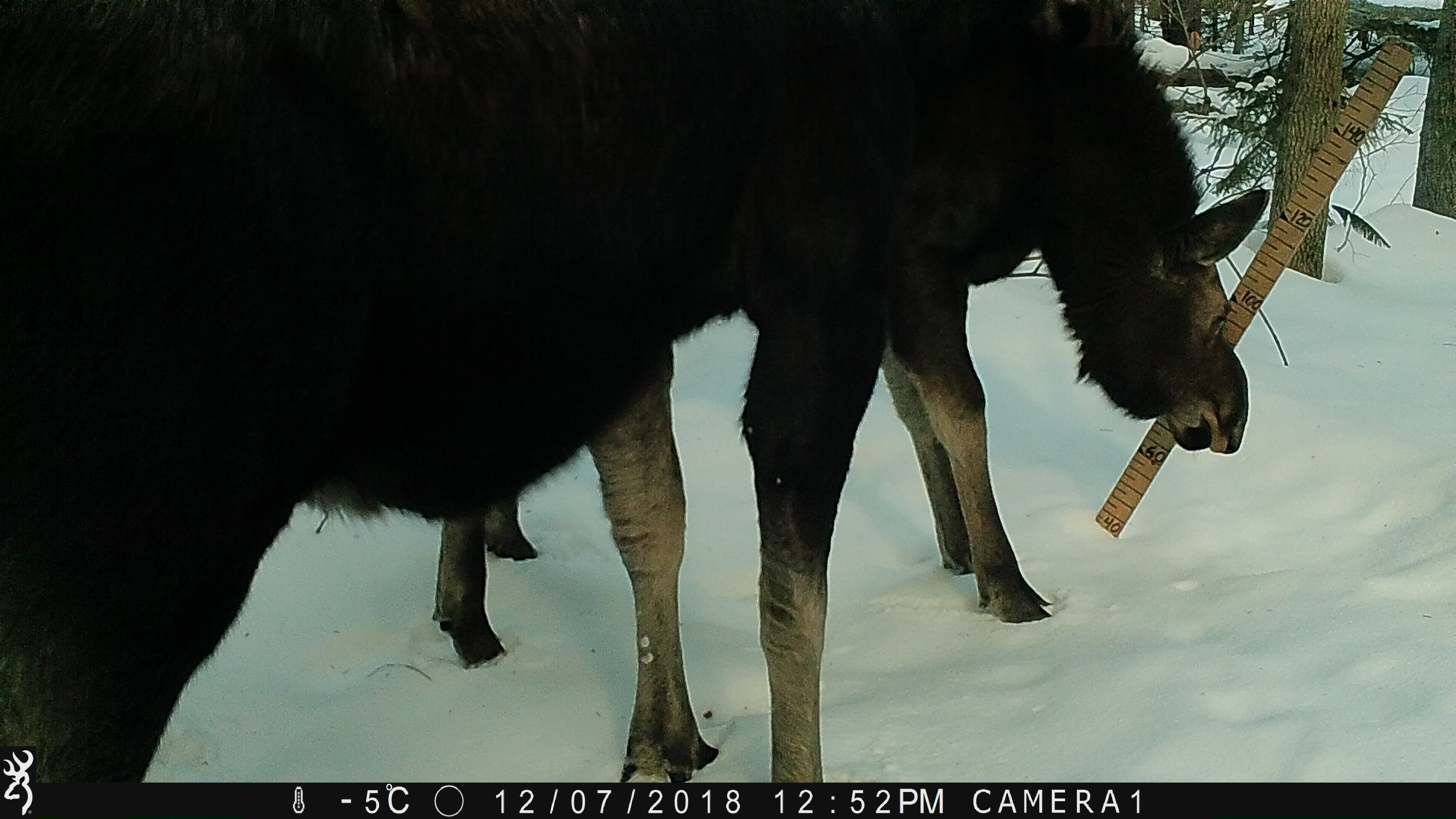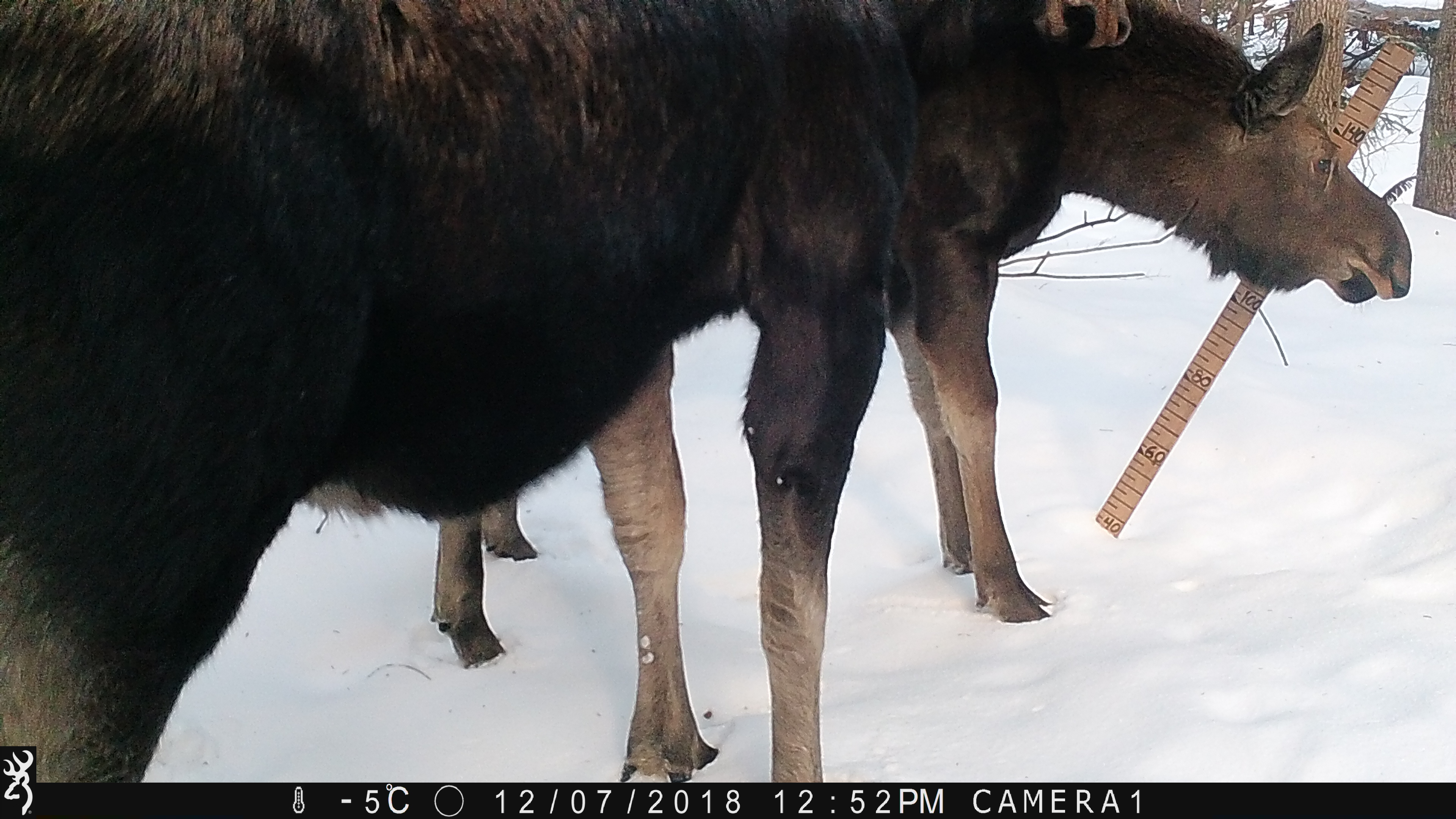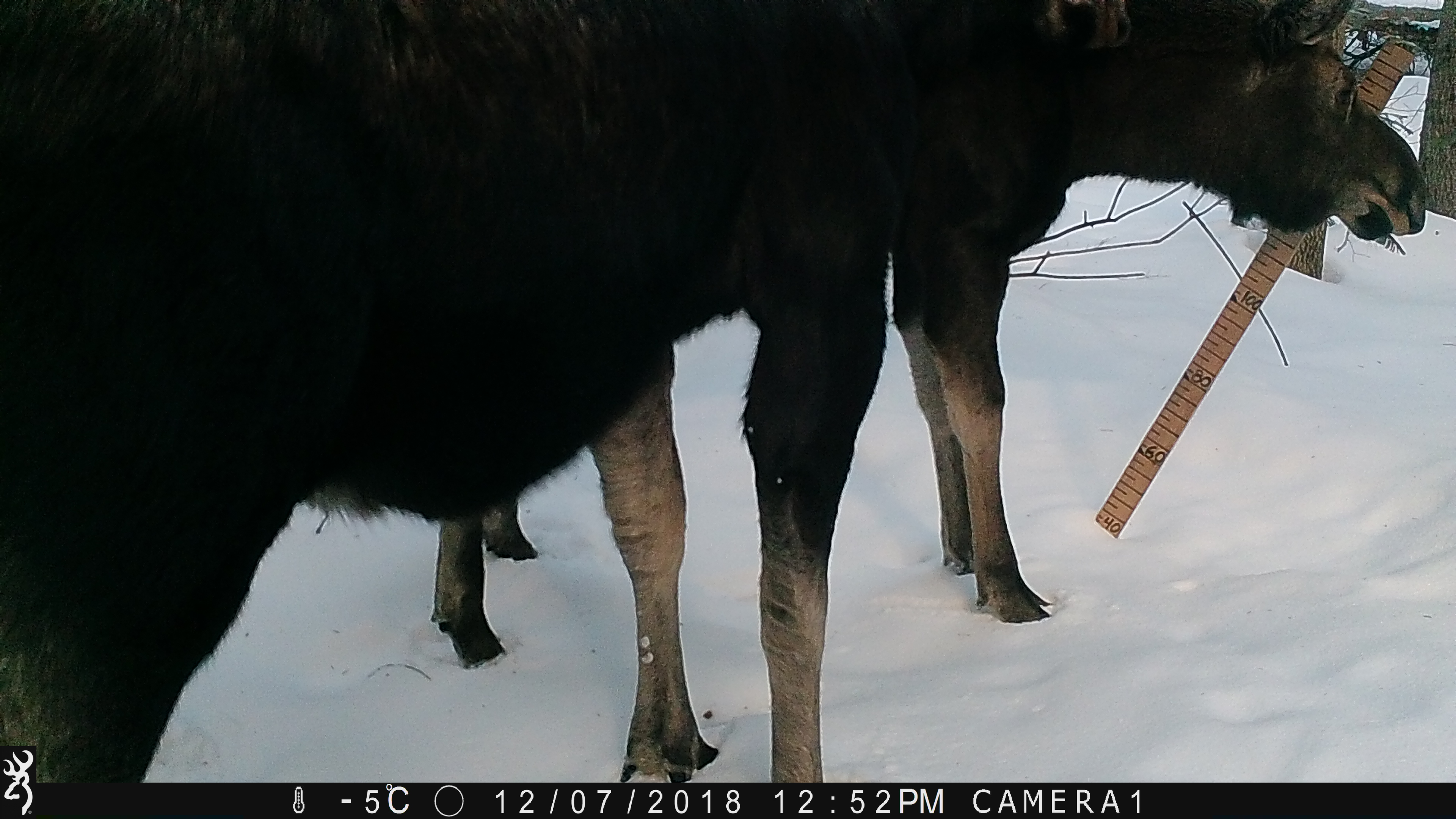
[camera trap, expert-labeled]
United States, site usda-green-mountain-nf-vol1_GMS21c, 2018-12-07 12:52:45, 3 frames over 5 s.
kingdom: Animalia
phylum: Chordata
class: Mammalia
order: Artiodactyla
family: Cervidae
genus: Alces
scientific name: Alces alces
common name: moose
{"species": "moose (Alces alces)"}